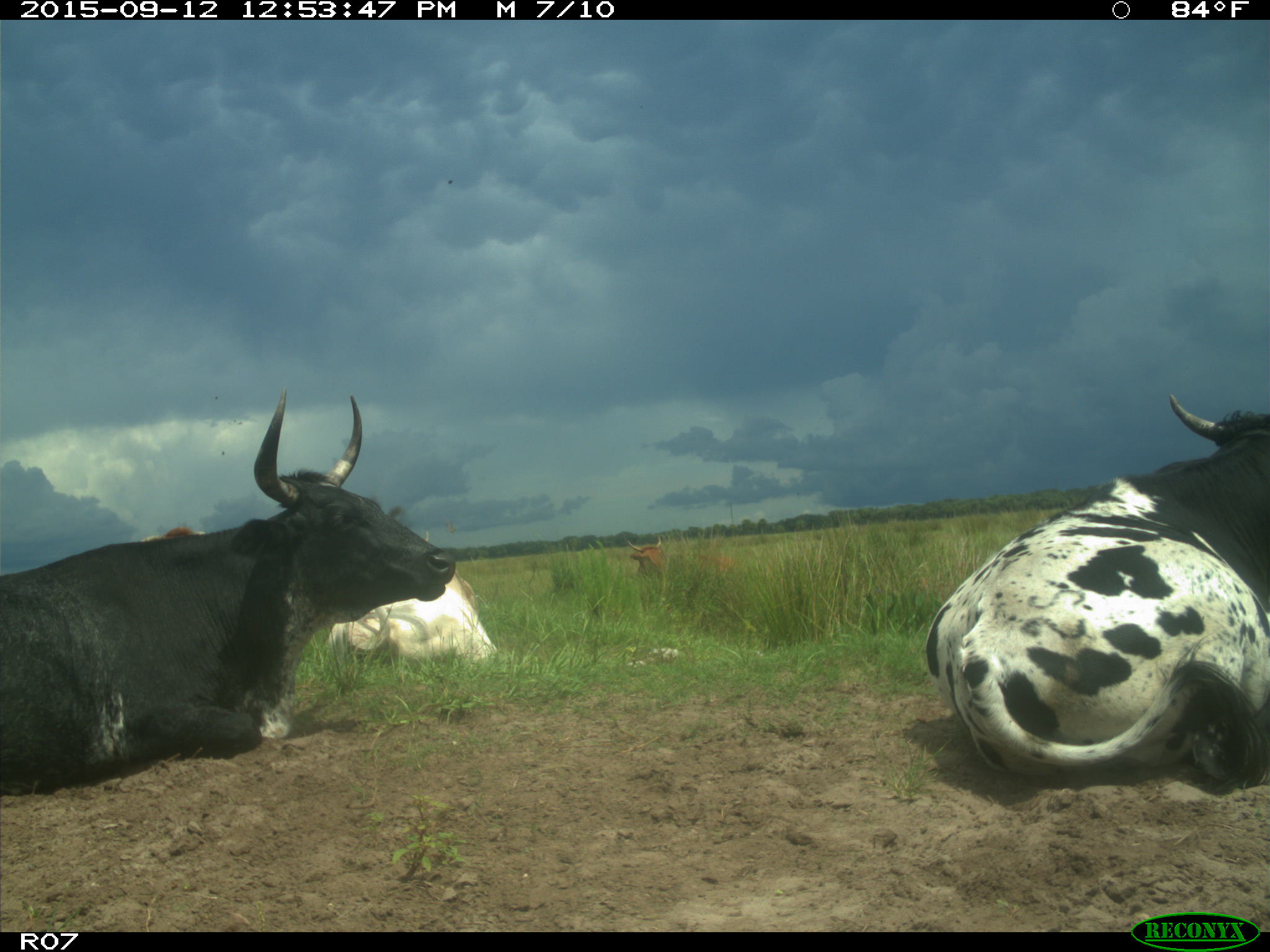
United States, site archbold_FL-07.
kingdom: Animalia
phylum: Chordata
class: Mammalia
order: Artiodactyla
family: Bovidae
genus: Bos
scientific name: Bos taurus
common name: domestic cow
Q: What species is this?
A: Bos taurus (domestic cow).